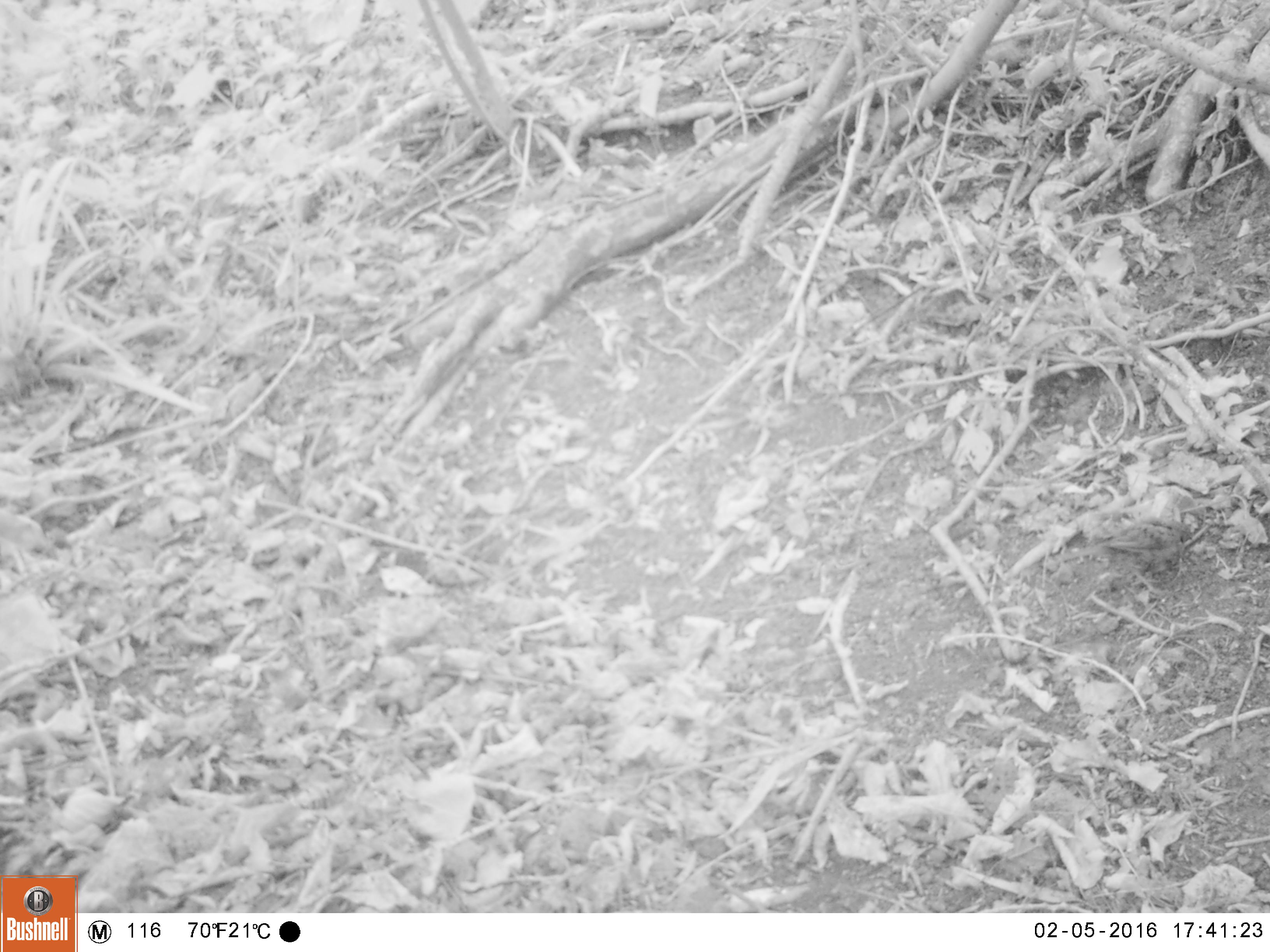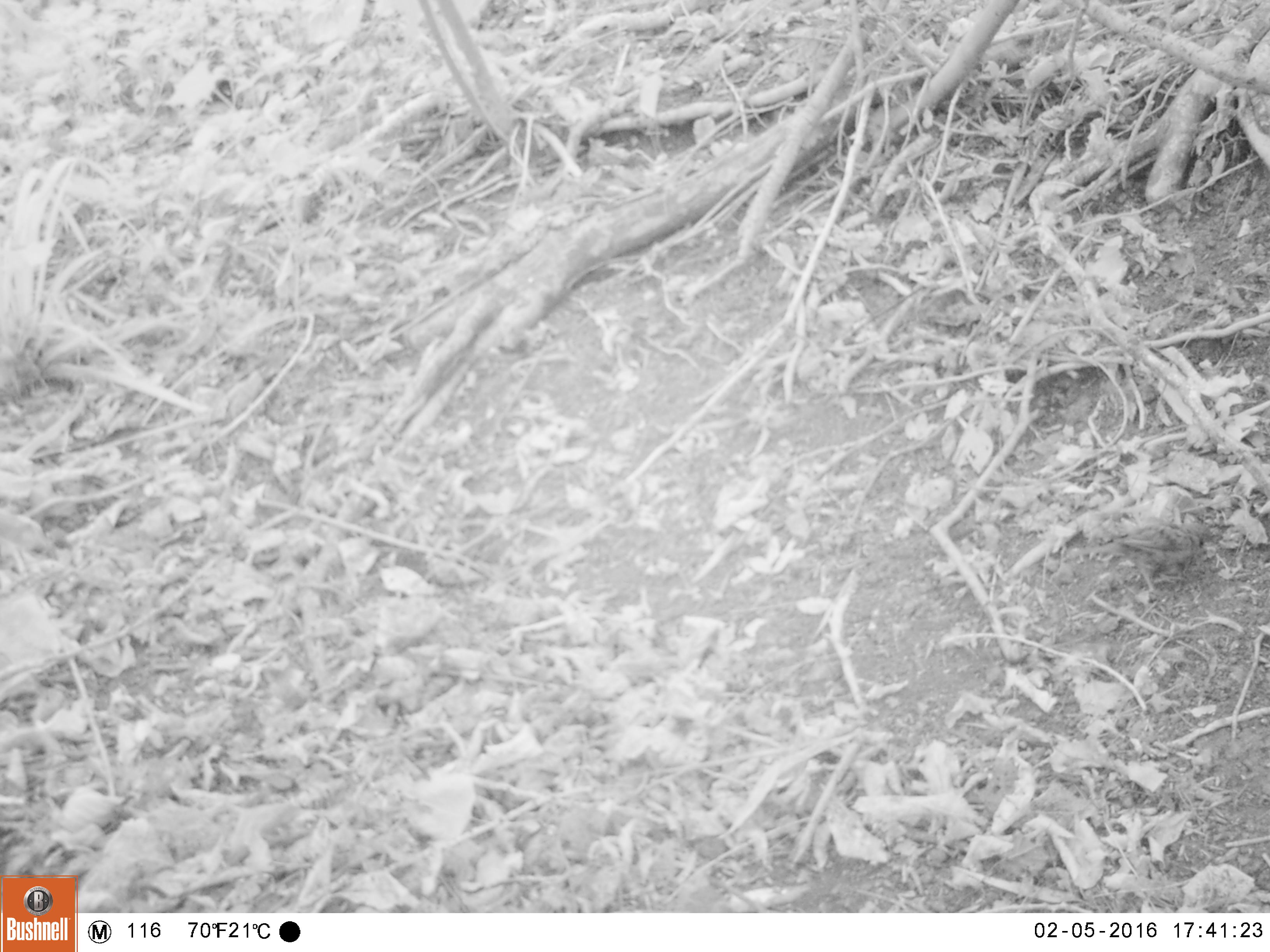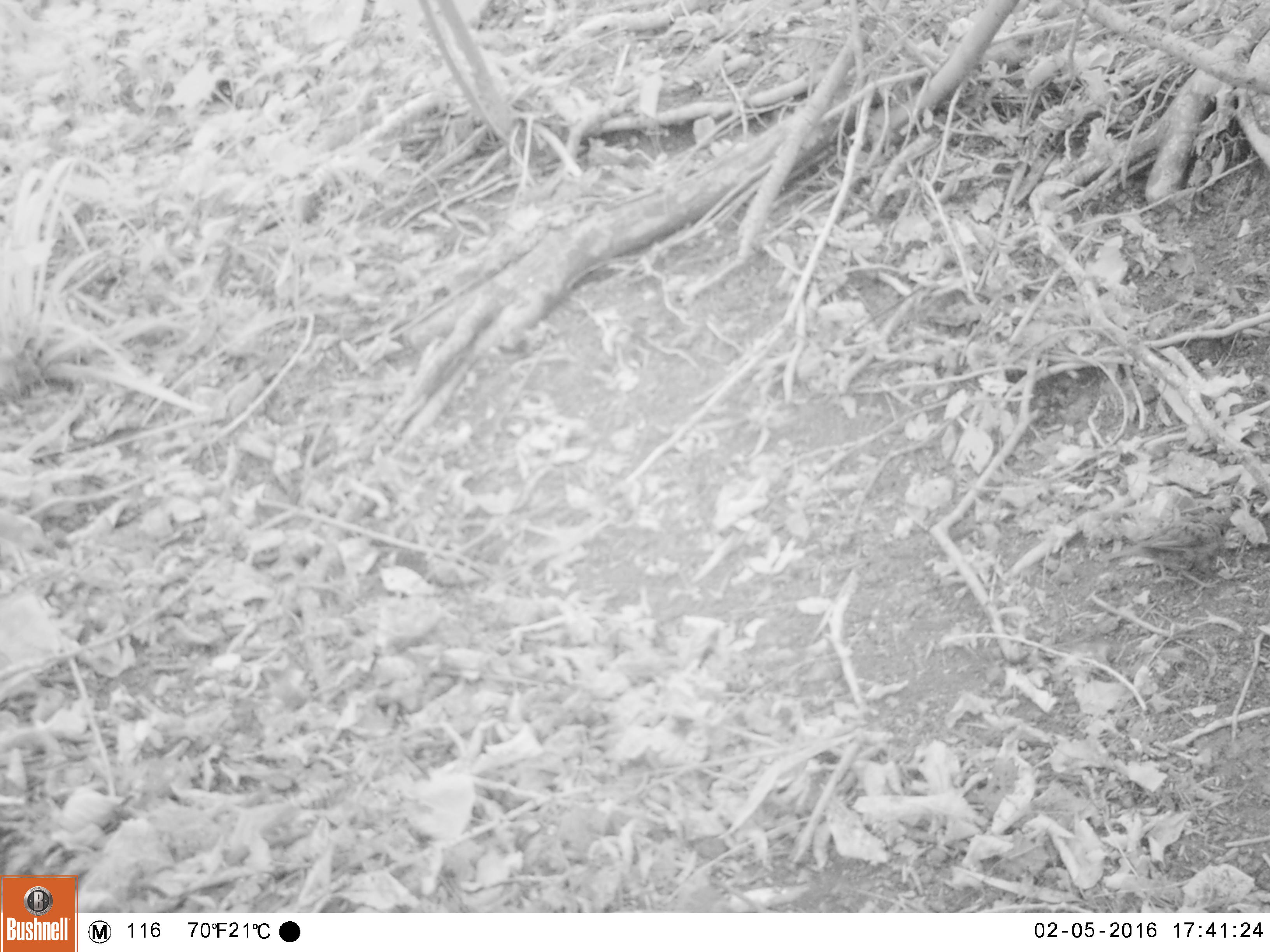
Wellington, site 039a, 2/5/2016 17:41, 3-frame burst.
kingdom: Animalia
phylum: Chordata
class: Aves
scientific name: Aves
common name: bird